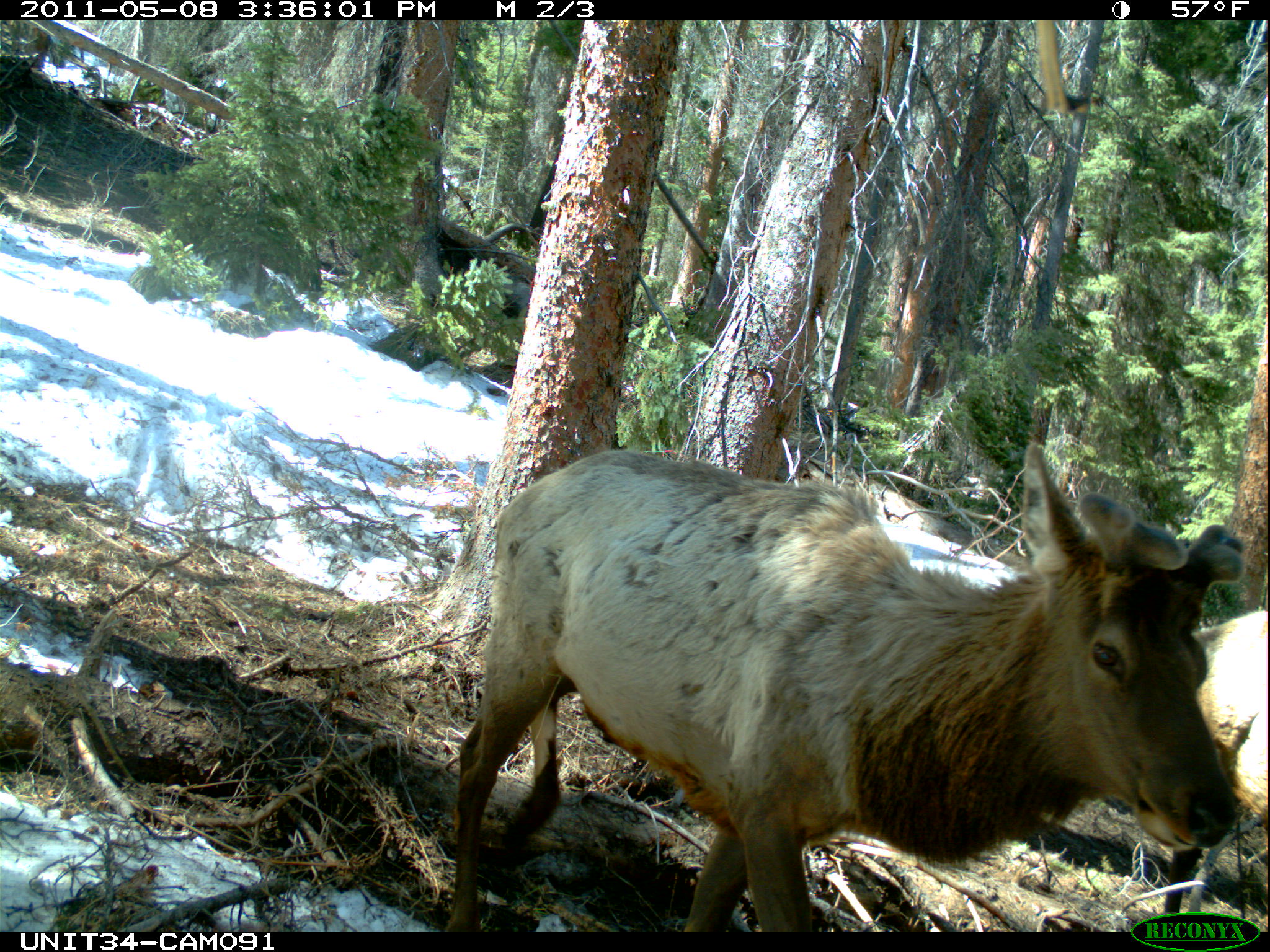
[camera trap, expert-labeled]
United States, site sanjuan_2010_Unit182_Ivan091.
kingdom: Animalia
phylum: Chordata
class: Mammalia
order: Artiodactyla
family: Cervidae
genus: Cervus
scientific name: Cervus elaphus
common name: red deer